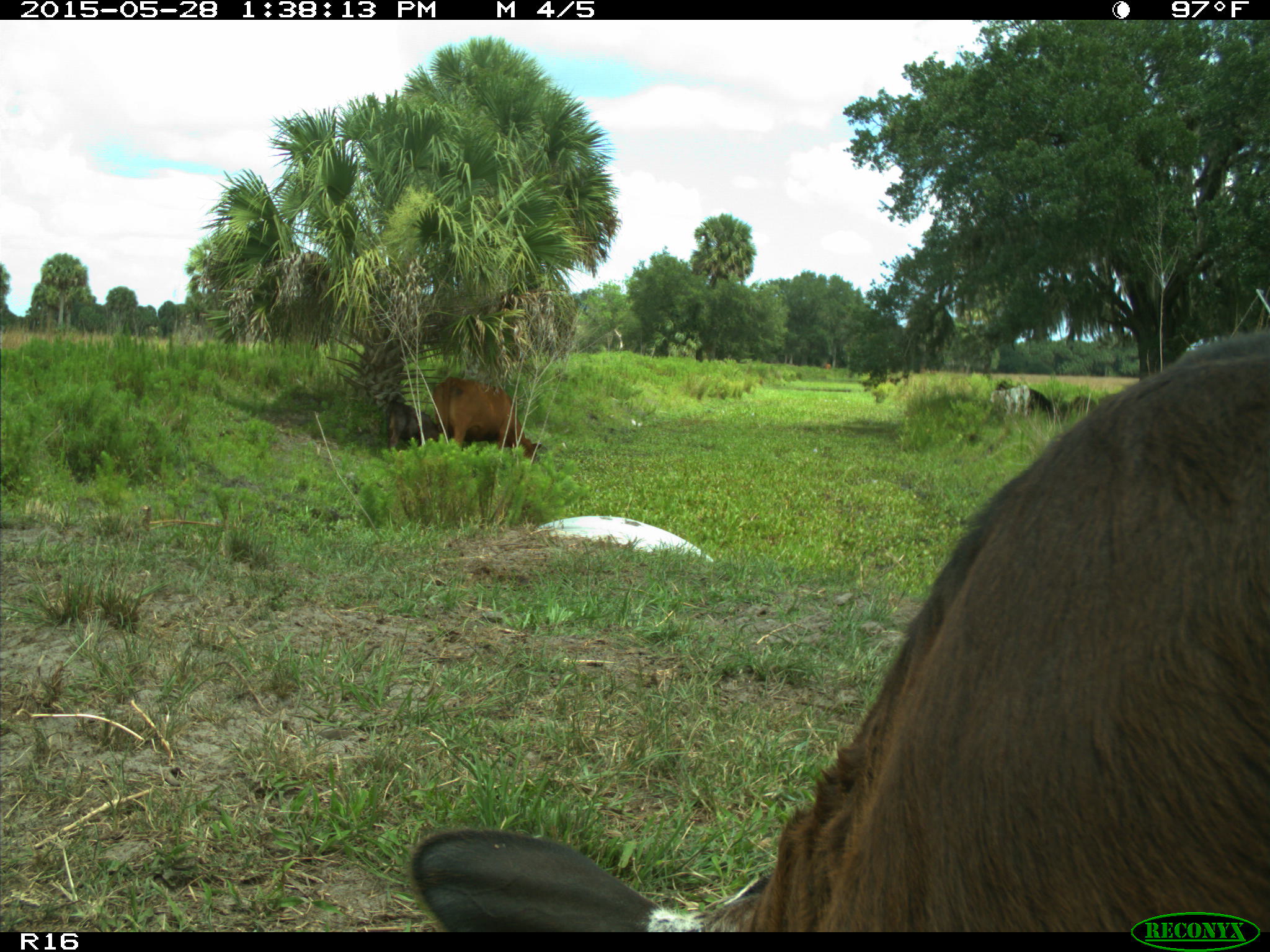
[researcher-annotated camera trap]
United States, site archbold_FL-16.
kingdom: Animalia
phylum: Chordata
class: Mammalia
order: Artiodactyla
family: Bovidae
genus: Bos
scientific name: Bos taurus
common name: domestic cow